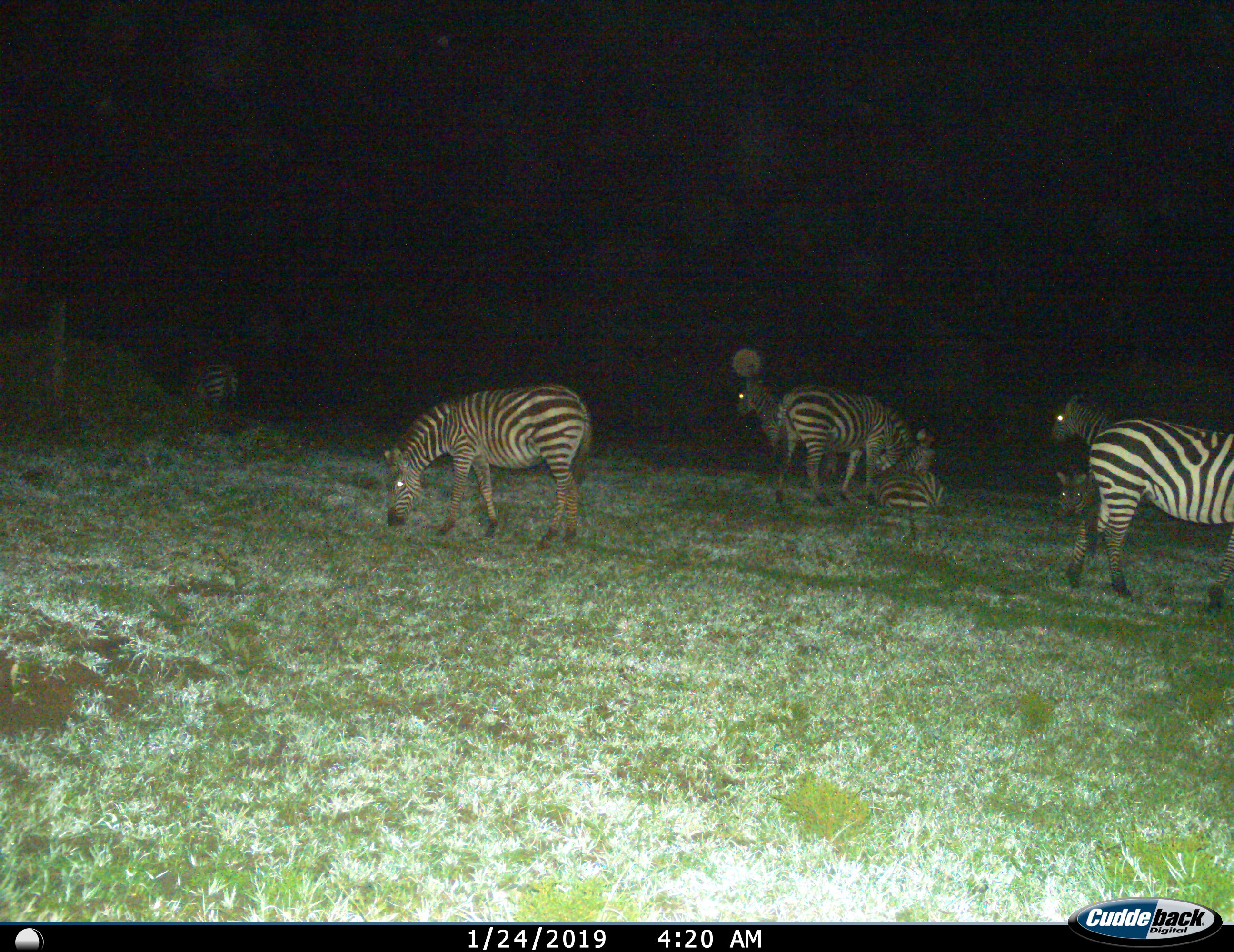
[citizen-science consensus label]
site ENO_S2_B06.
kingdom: Animalia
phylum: Chordata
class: Mammalia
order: Perissodactyla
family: Equidae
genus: Equus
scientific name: Equus quagga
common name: plains zebra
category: zebraplains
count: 8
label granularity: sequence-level